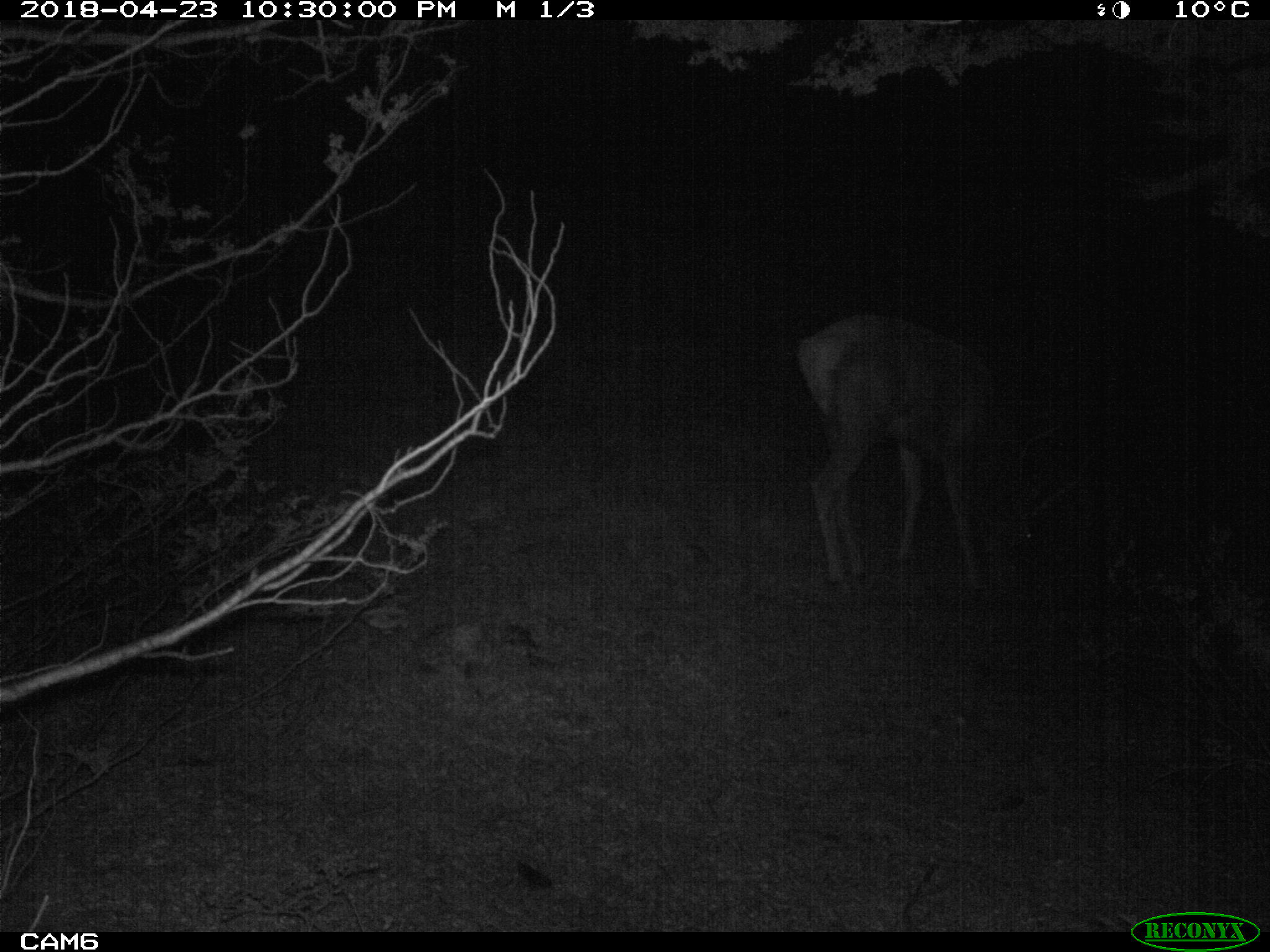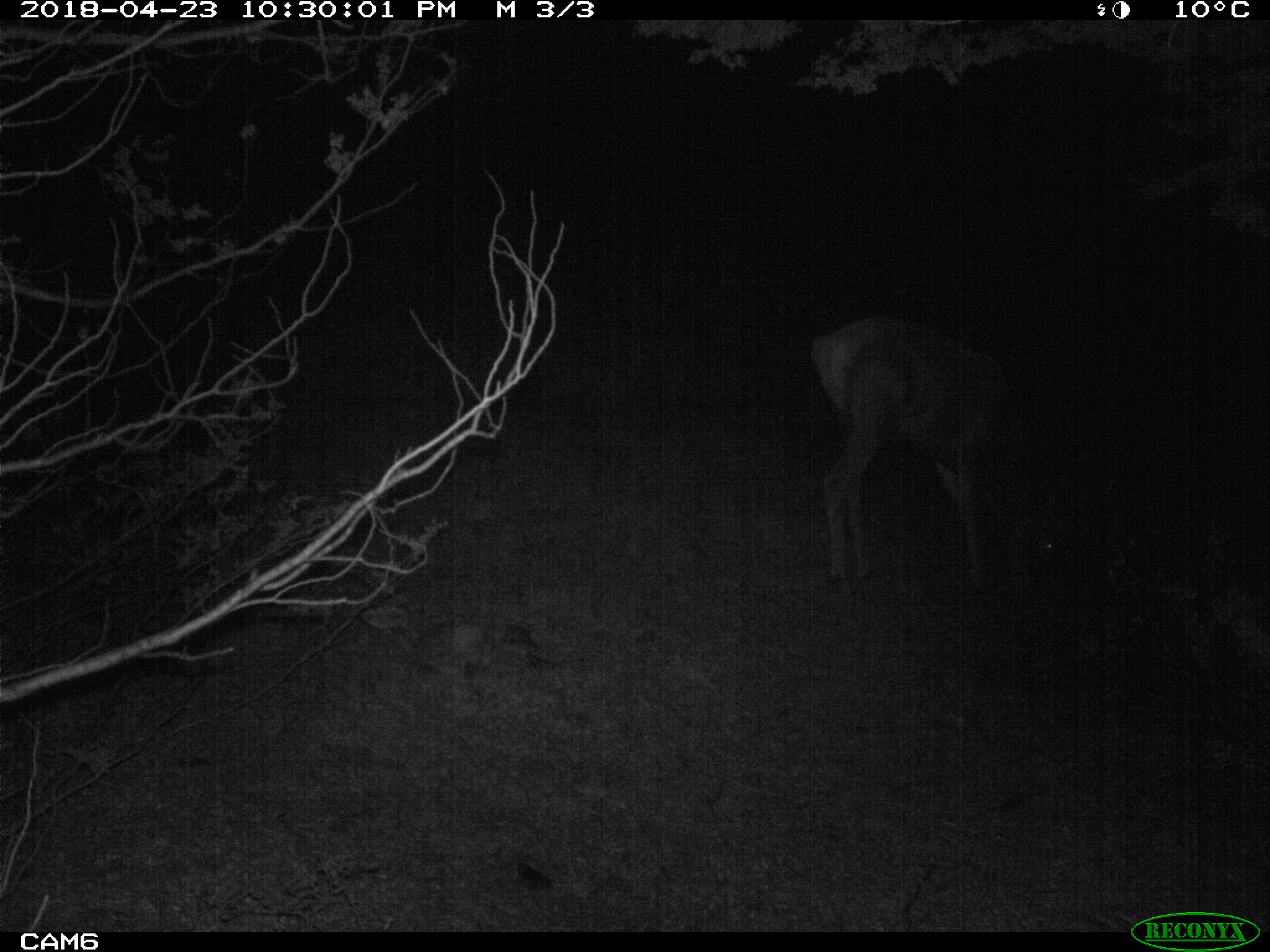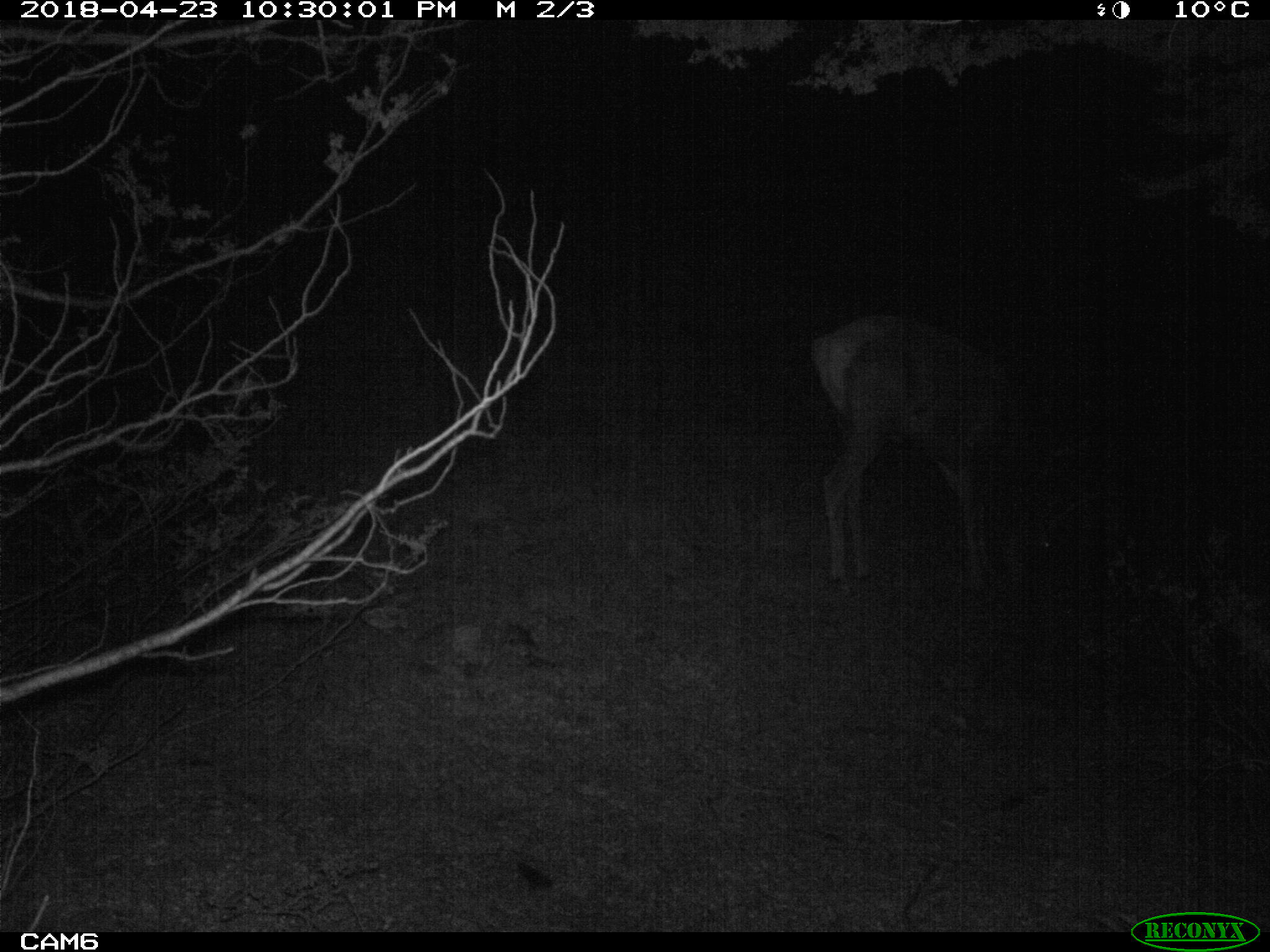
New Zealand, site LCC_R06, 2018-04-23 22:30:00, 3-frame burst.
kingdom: Animalia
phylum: Chordata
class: Mammalia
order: Artiodactyla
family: Cervidae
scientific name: Cervidae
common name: deer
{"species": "deer (Cervidae)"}